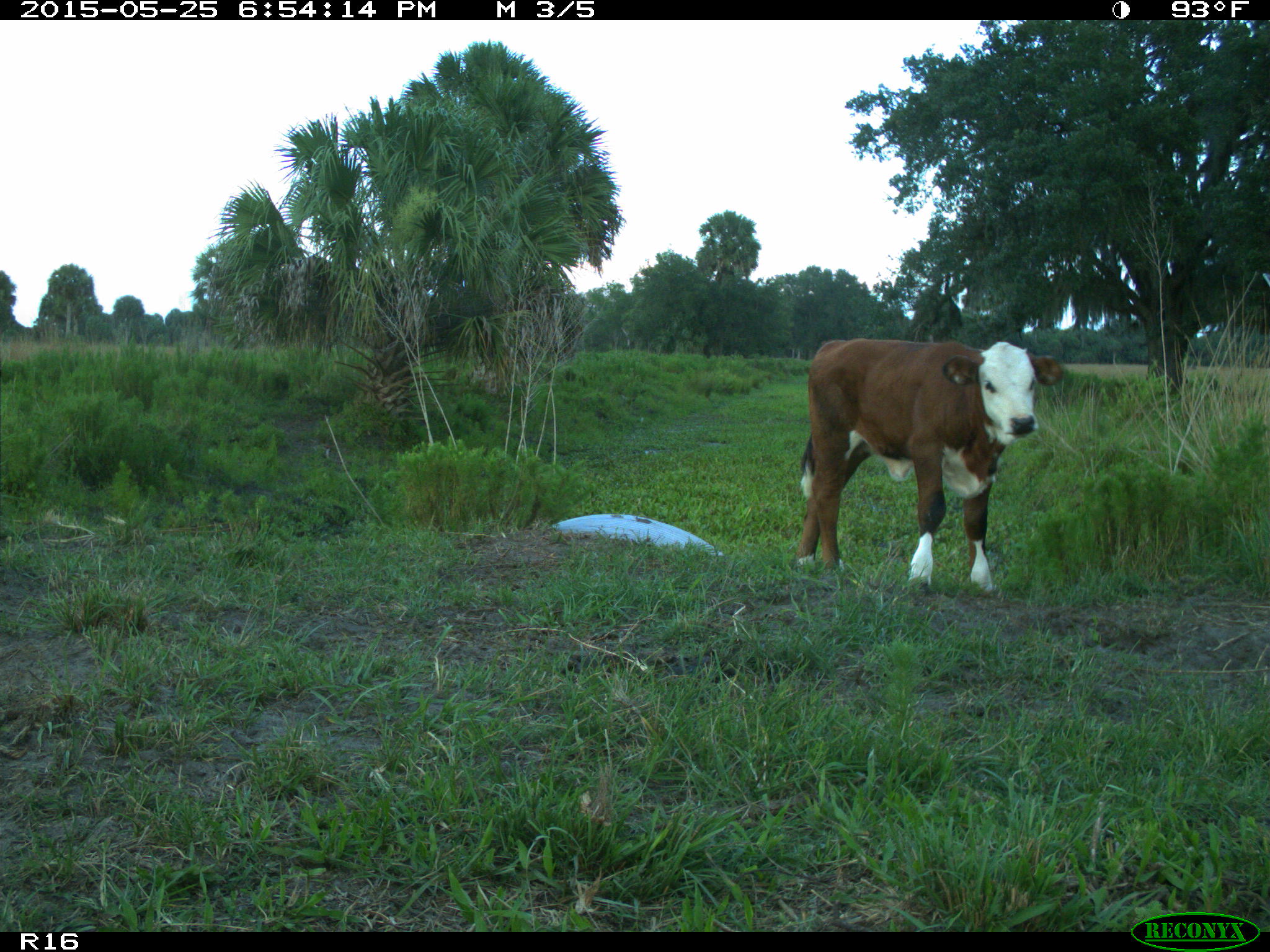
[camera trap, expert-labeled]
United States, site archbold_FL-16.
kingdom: Animalia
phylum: Chordata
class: Mammalia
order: Artiodactyla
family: Bovidae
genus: Bos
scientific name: Bos taurus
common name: domestic cow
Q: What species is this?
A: Bos taurus (domestic cow).